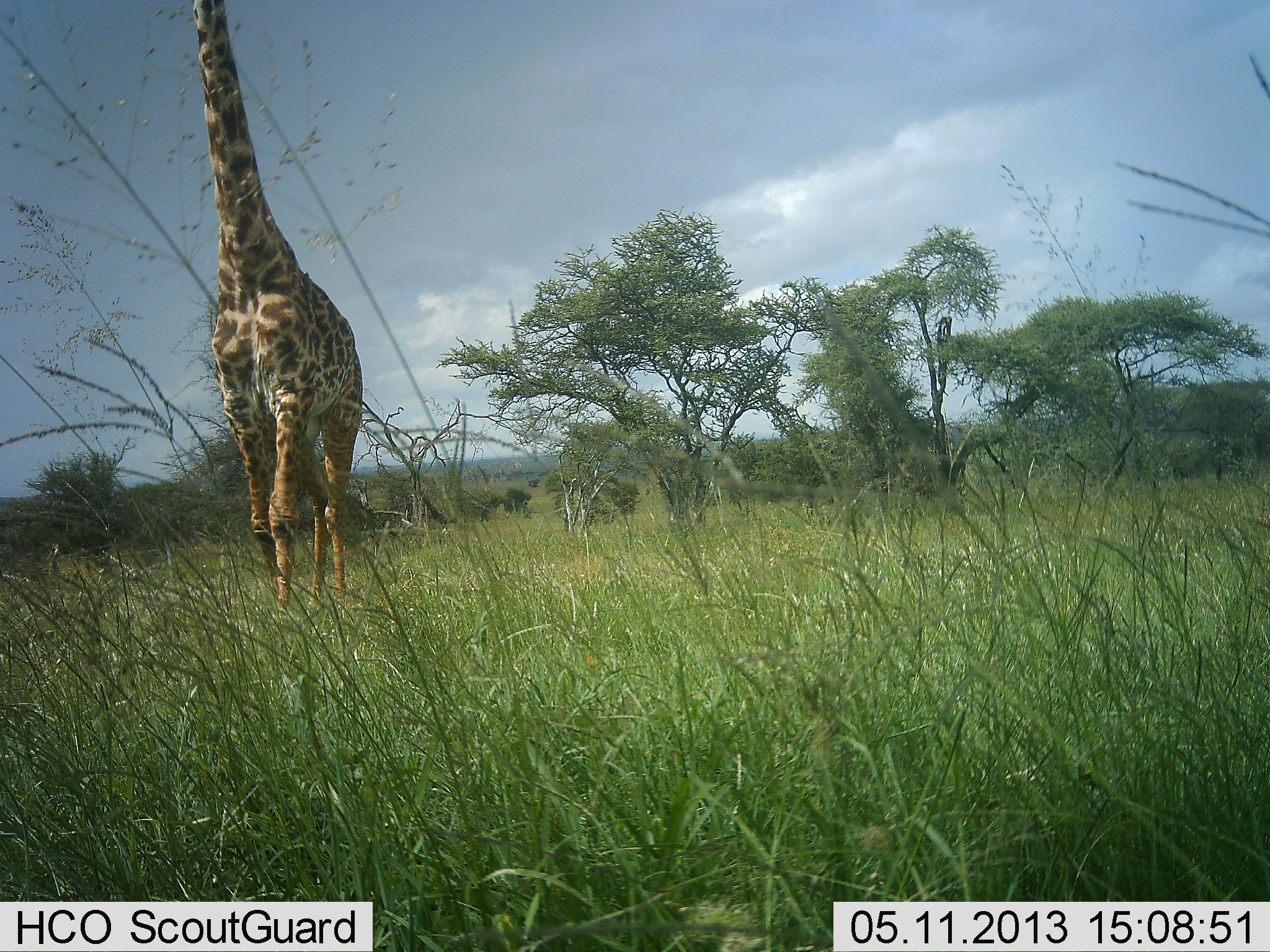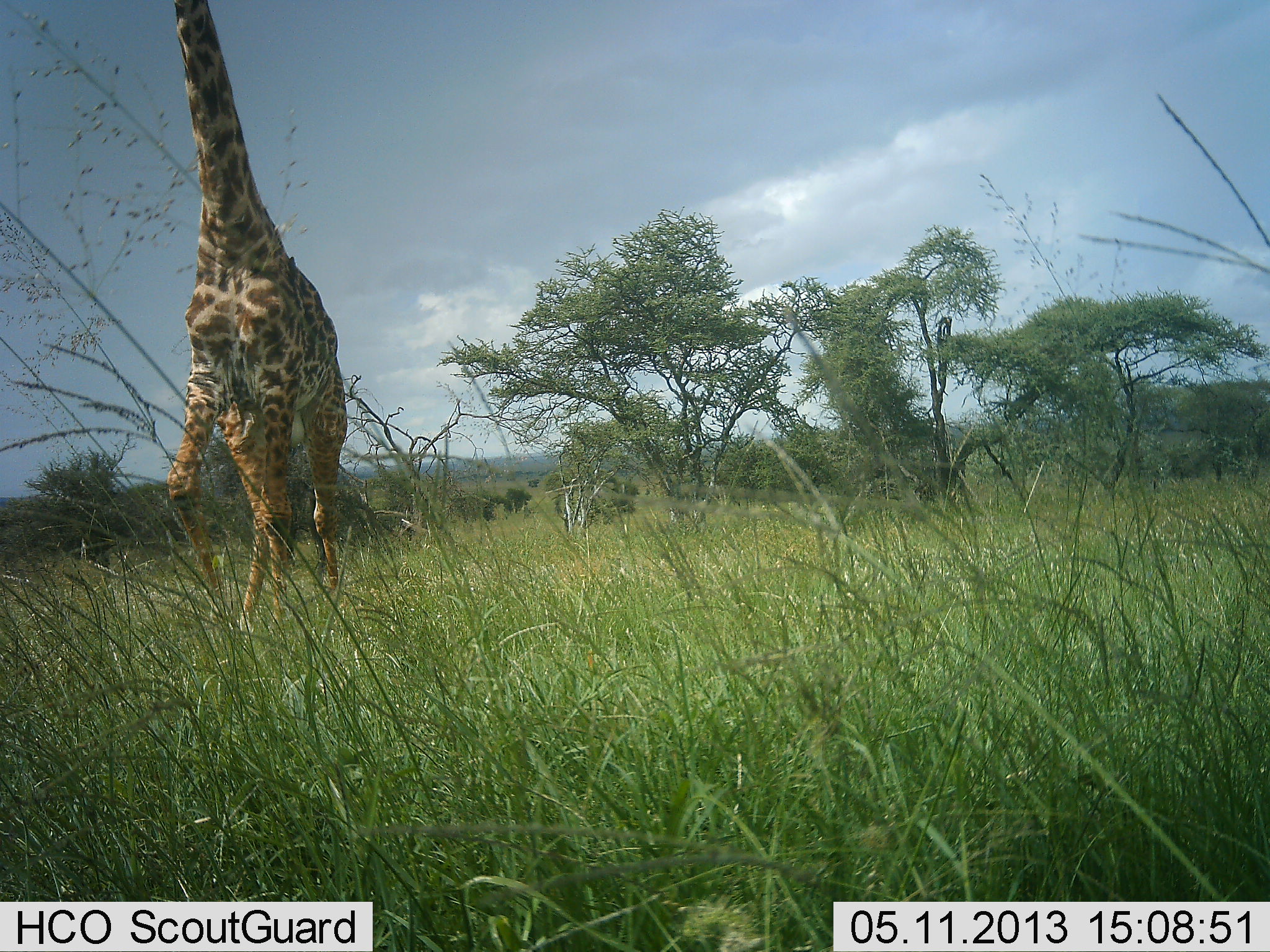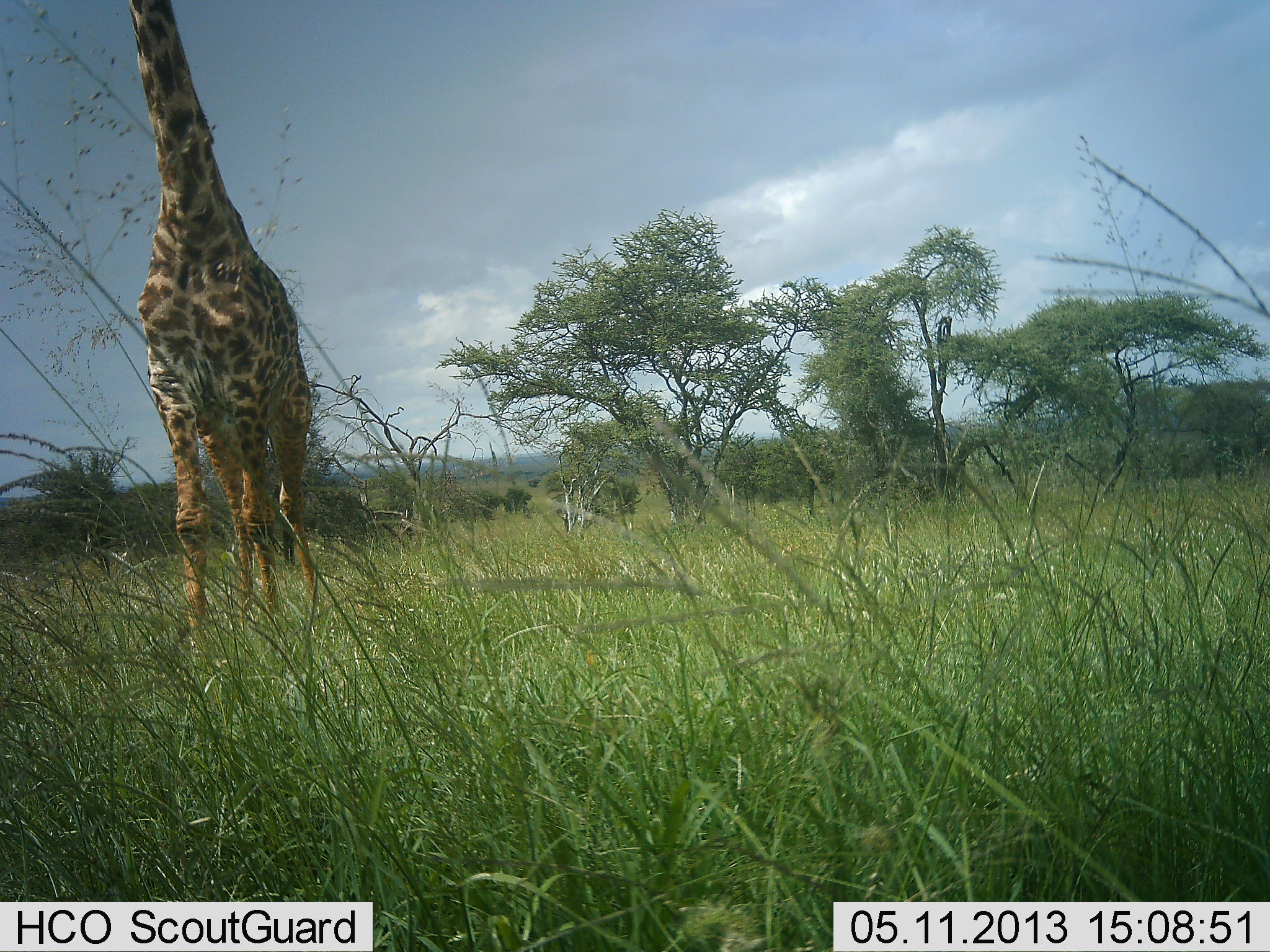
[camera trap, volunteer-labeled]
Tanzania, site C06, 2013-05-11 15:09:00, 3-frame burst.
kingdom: Animalia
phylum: Chordata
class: Mammalia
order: Artiodactyla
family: Giraffidae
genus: Giraffa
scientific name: Giraffa camelopardalis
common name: giraffe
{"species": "giraffe (Giraffa camelopardalis)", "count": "1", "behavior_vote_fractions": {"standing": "0%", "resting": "0%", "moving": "100%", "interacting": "0%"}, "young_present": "0%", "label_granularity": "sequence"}